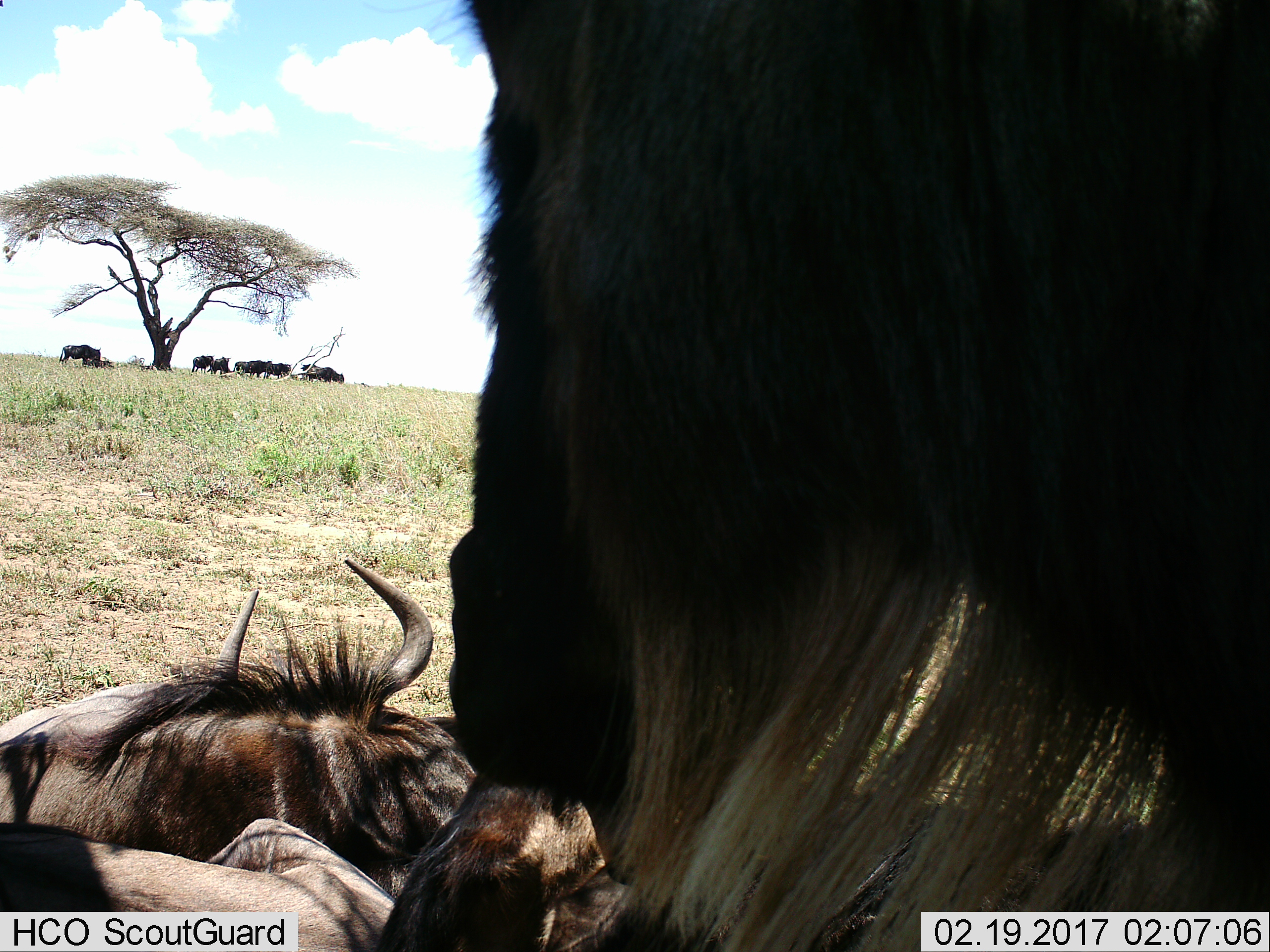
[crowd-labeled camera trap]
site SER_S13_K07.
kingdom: Animalia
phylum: Chordata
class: Mammalia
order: Artiodactyla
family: Bovidae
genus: Connochaetes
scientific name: Connochaetes taurinus taurinus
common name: blue wildebeest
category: wildebeestblue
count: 11-50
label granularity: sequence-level